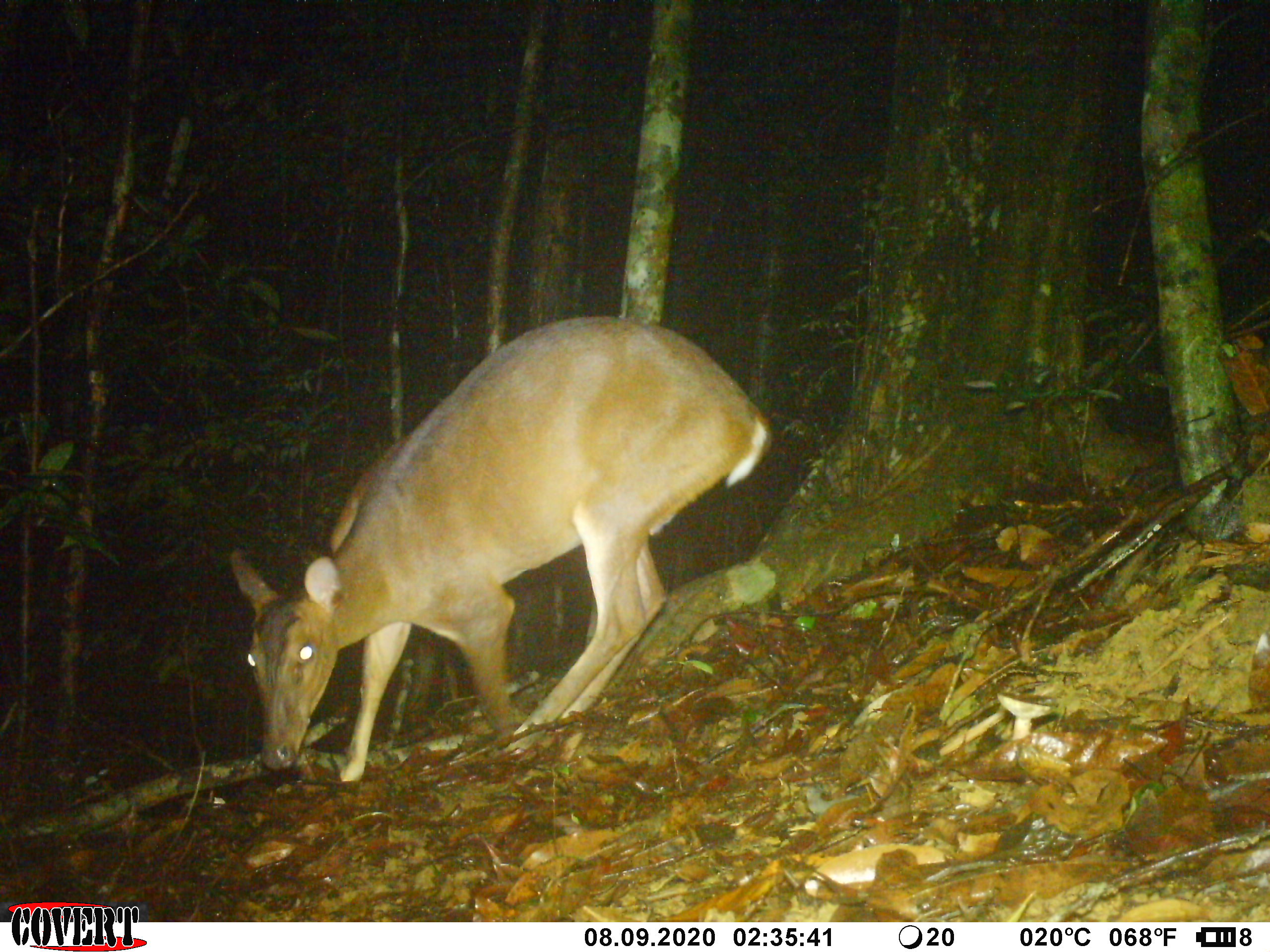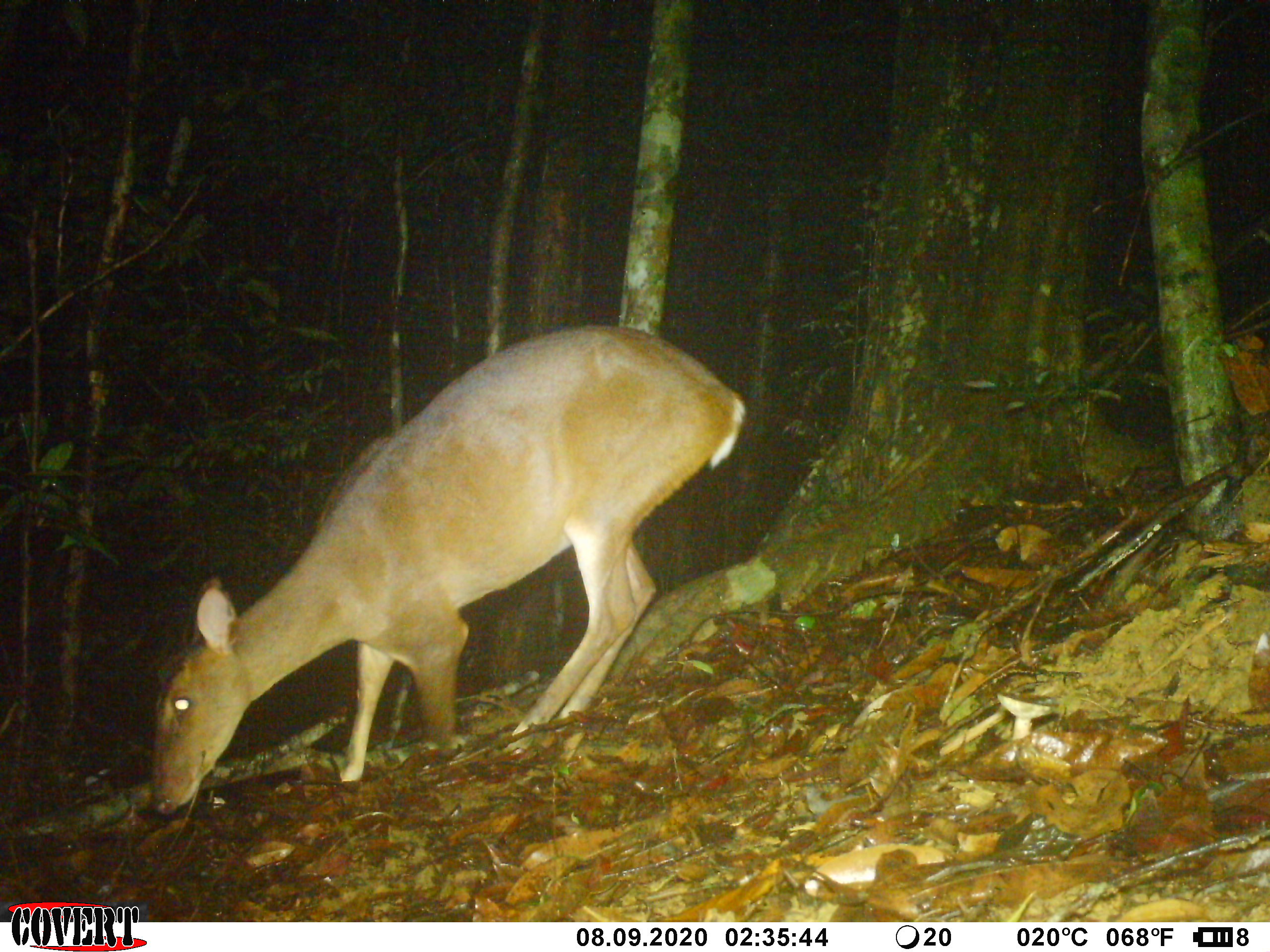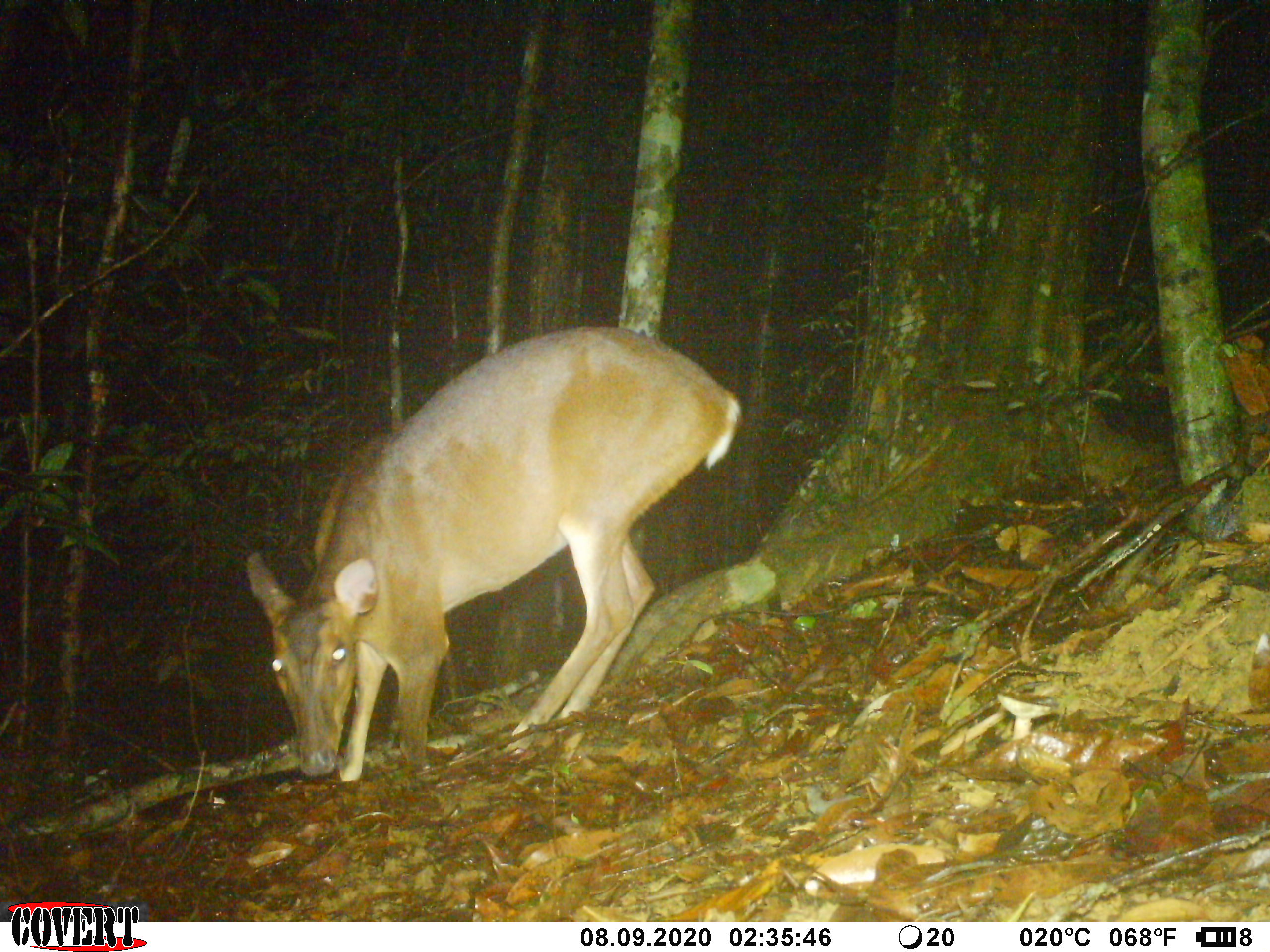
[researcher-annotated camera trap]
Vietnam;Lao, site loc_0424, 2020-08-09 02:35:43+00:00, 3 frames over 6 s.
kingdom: Animalia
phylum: Chordata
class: Mammalia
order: Artiodactyla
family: Cervidae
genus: Muntiacus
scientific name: Muntiacus vuquangensis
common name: large-antlered muntjac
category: large antlered muntjac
Large antlered muntjac (large-antlered muntjac) (Muntiacus vuquangensis). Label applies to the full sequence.